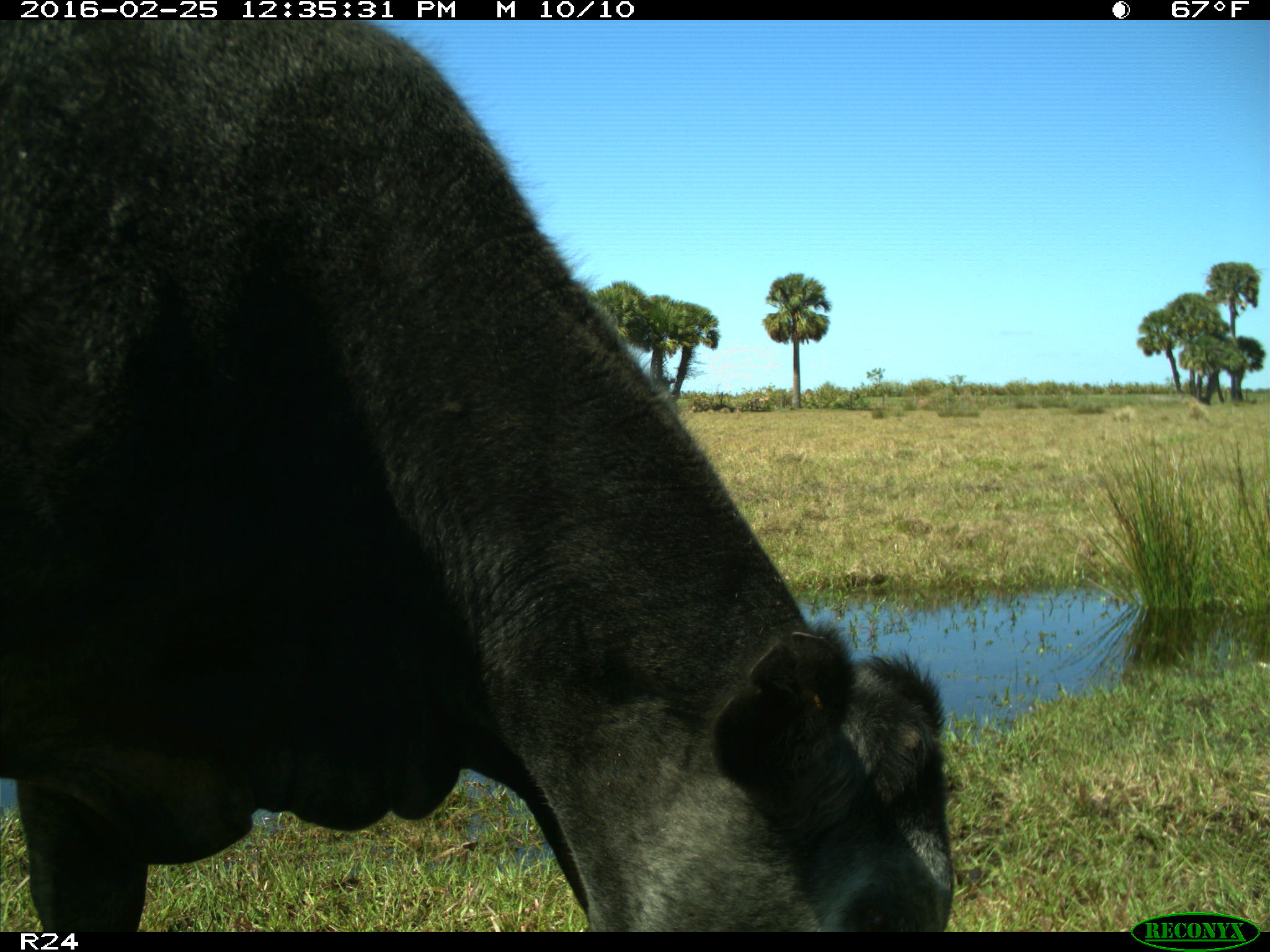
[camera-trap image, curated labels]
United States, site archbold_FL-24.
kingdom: Animalia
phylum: Chordata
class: Mammalia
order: Artiodactyla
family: Bovidae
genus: Bos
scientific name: Bos taurus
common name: domestic cow